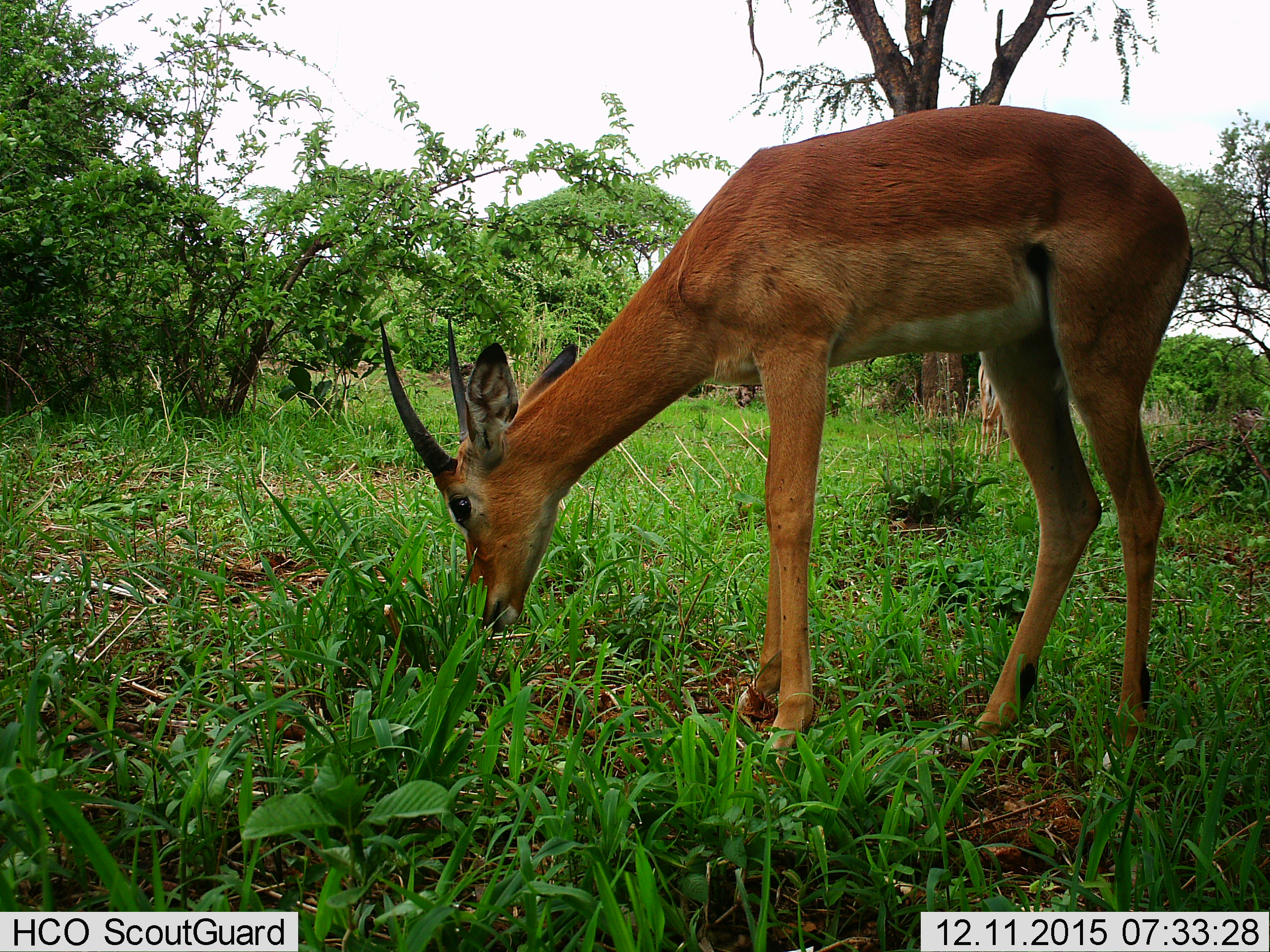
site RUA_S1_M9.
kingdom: Animalia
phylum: Chordata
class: Mammalia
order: Artiodactyla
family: Bovidae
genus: Aepyceros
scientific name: Aepyceros melampus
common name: impala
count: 1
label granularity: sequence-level